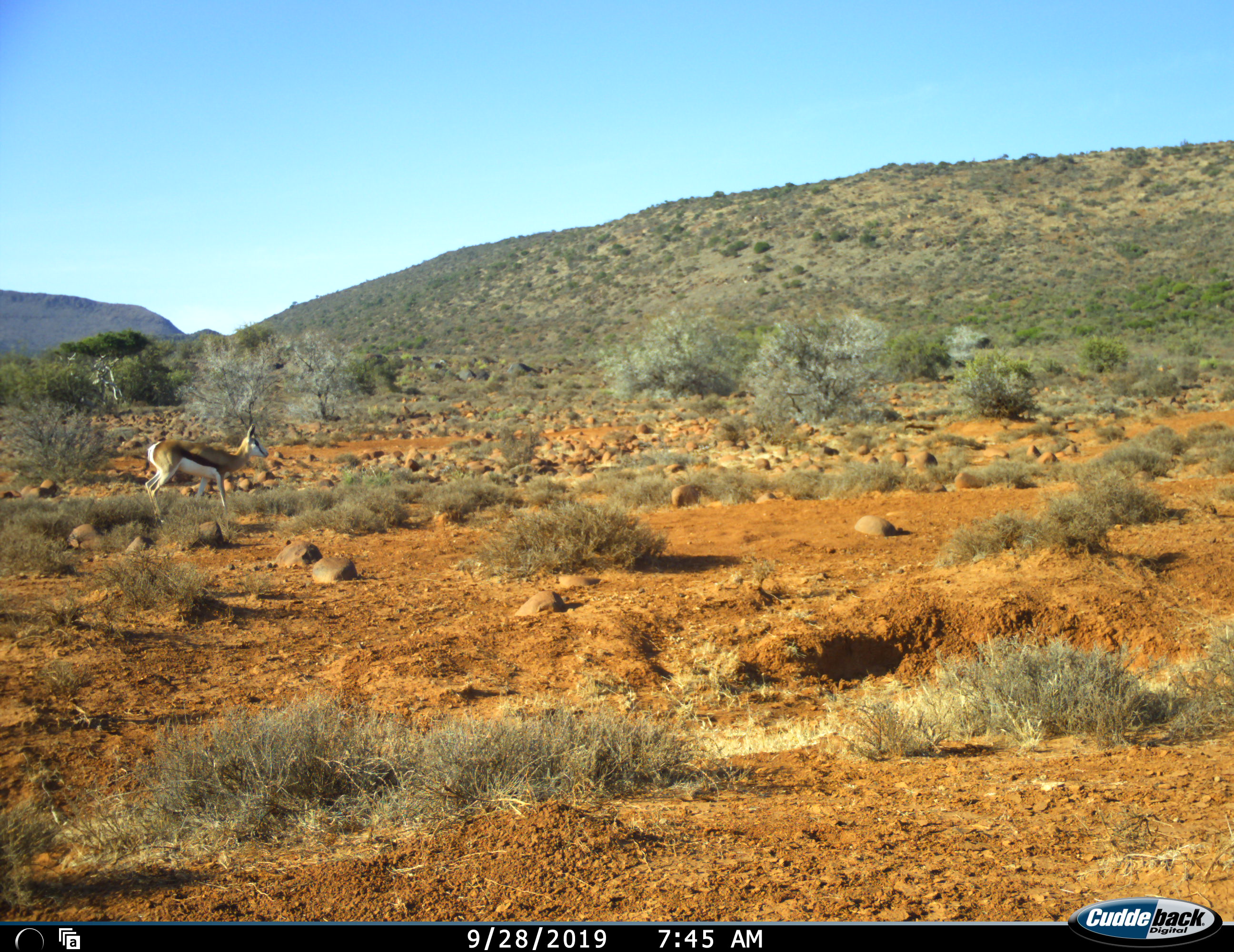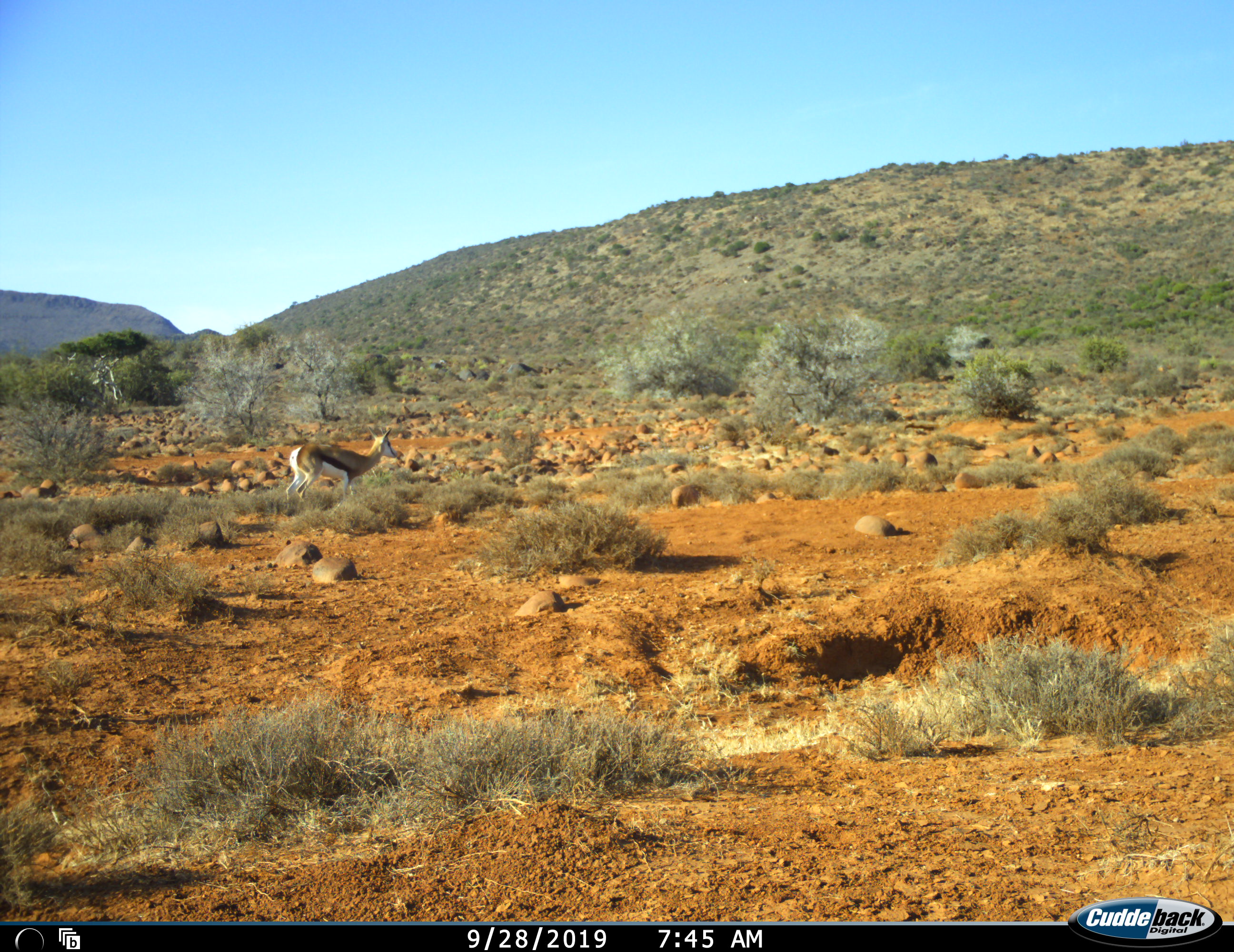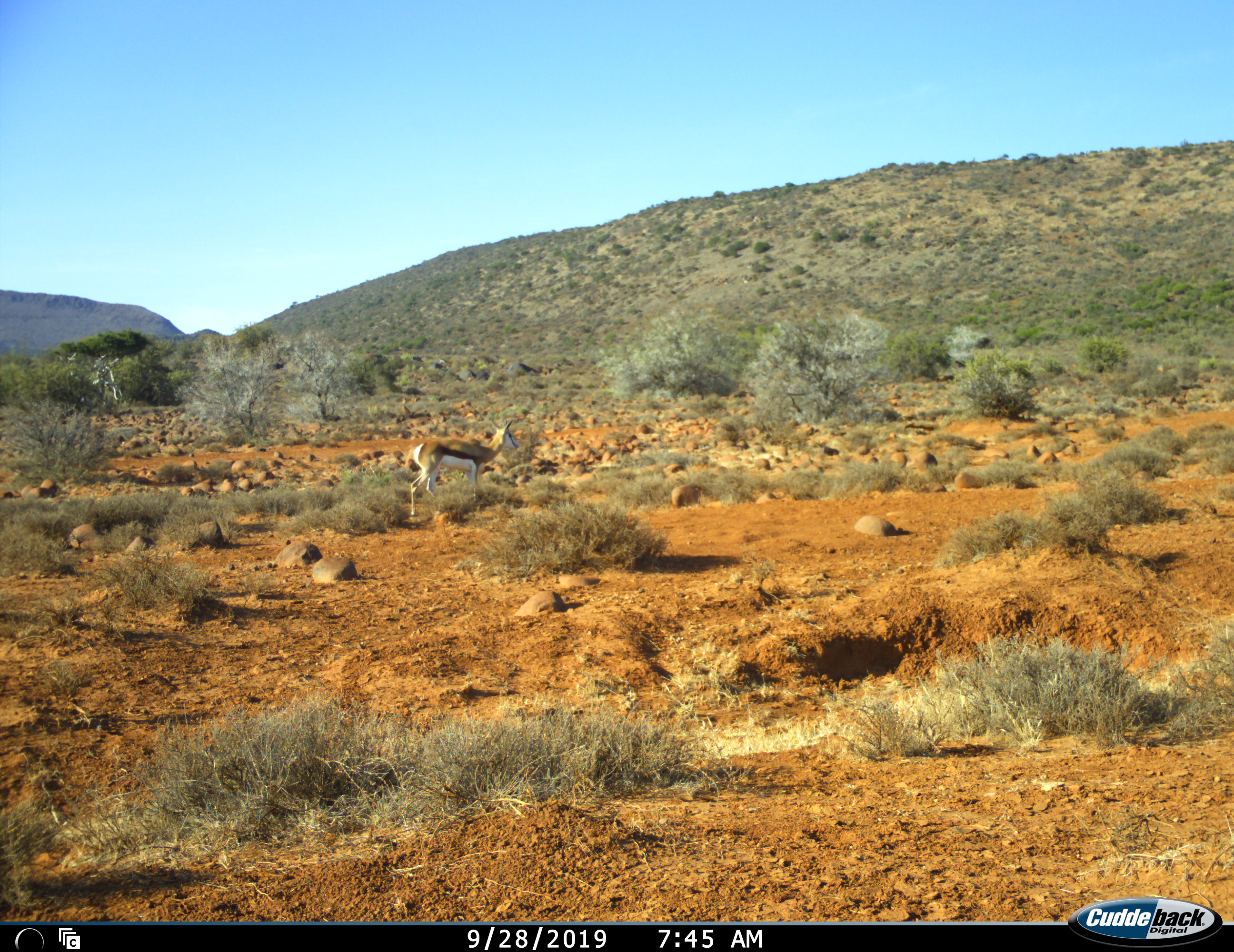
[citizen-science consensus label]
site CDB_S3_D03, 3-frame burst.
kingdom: Animalia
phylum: Chordata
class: Mammalia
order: Artiodactyla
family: Bovidae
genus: Antidorcas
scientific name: Antidorcas marsupialis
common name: springbok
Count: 1.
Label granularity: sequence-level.